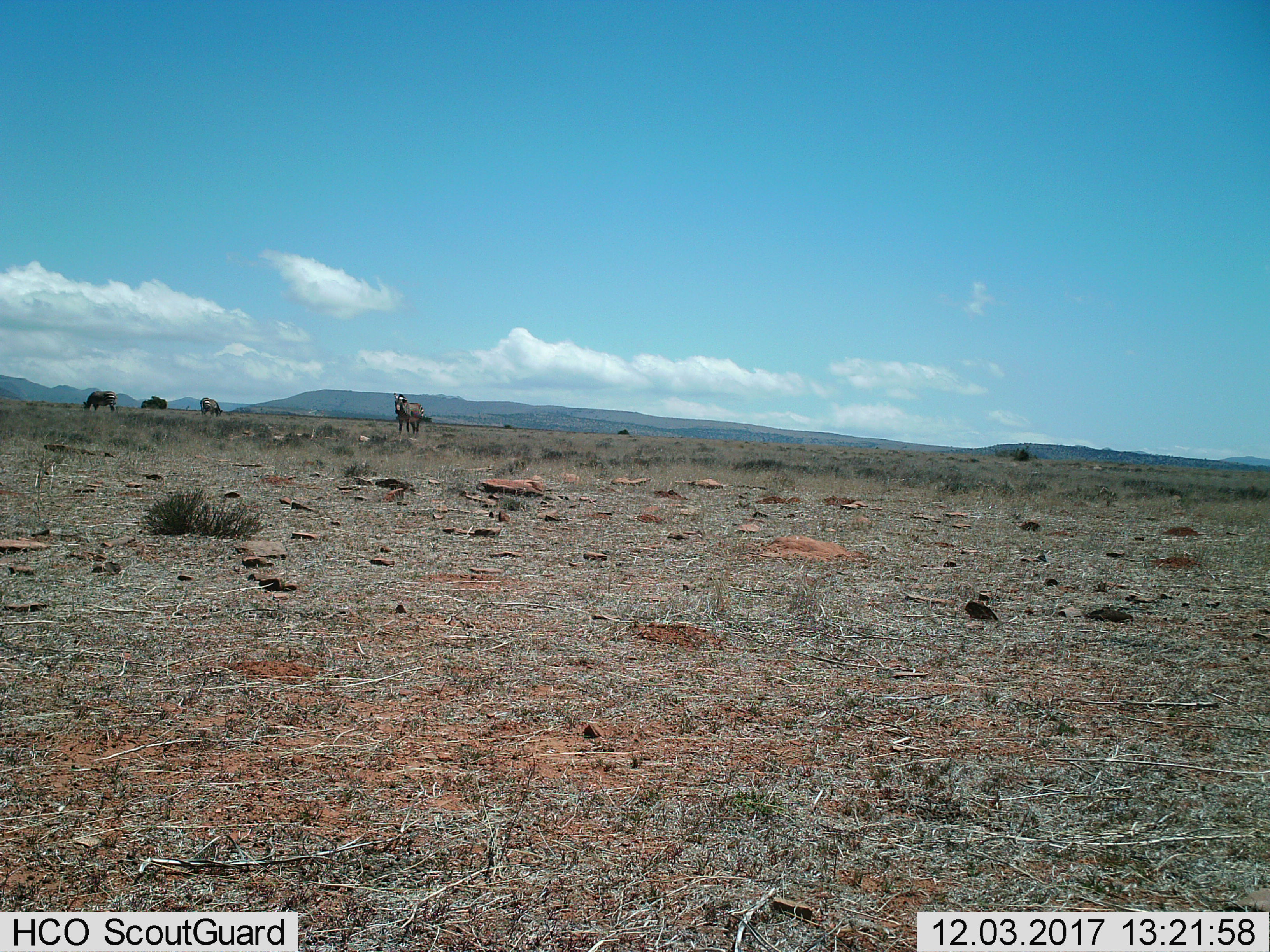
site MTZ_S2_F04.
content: unidentified animal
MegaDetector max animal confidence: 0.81